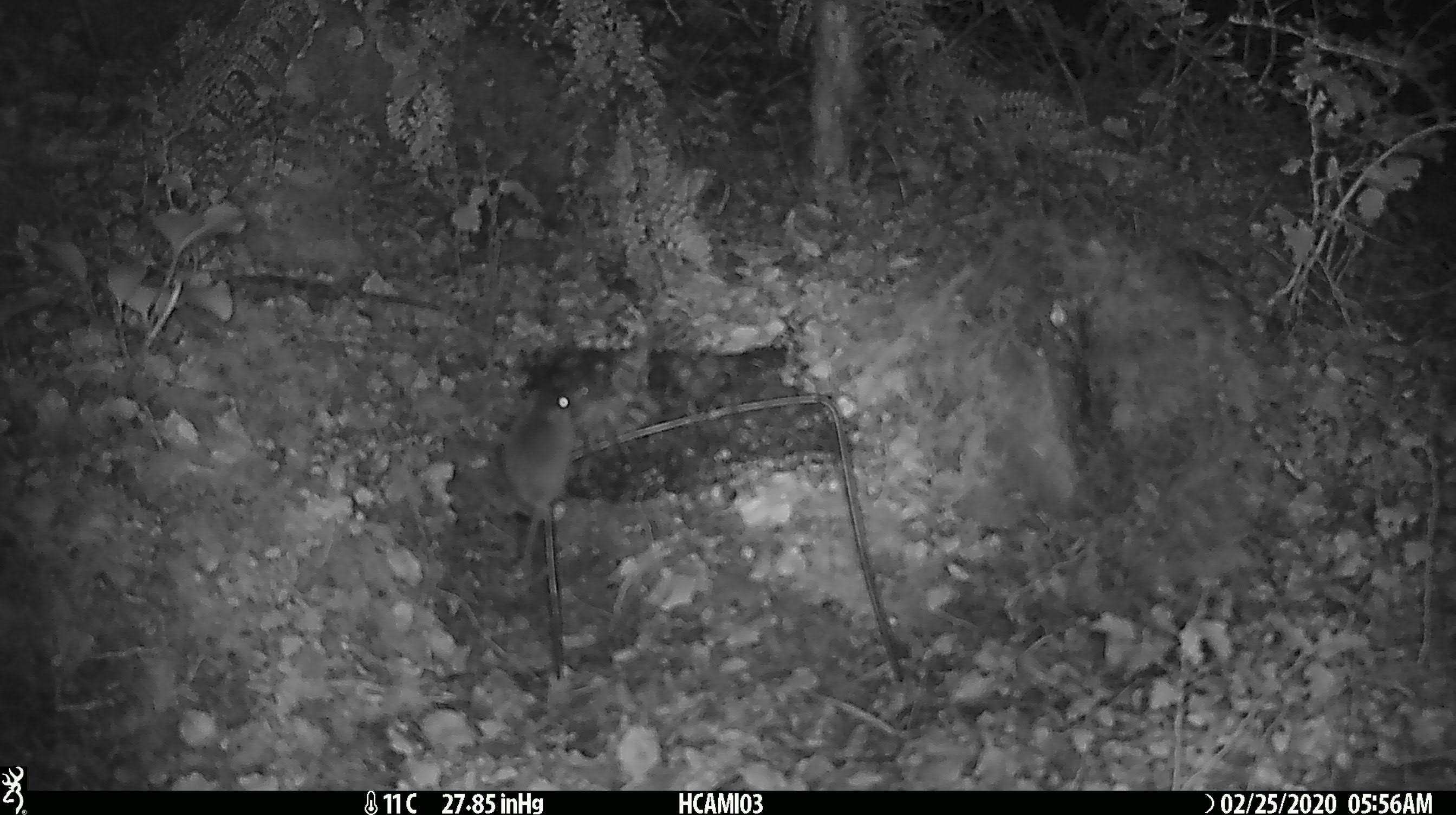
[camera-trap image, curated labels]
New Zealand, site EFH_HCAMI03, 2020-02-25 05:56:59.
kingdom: Animalia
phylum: Chordata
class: Mammalia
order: Rodentia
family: Muridae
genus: Mus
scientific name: Mus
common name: mouse